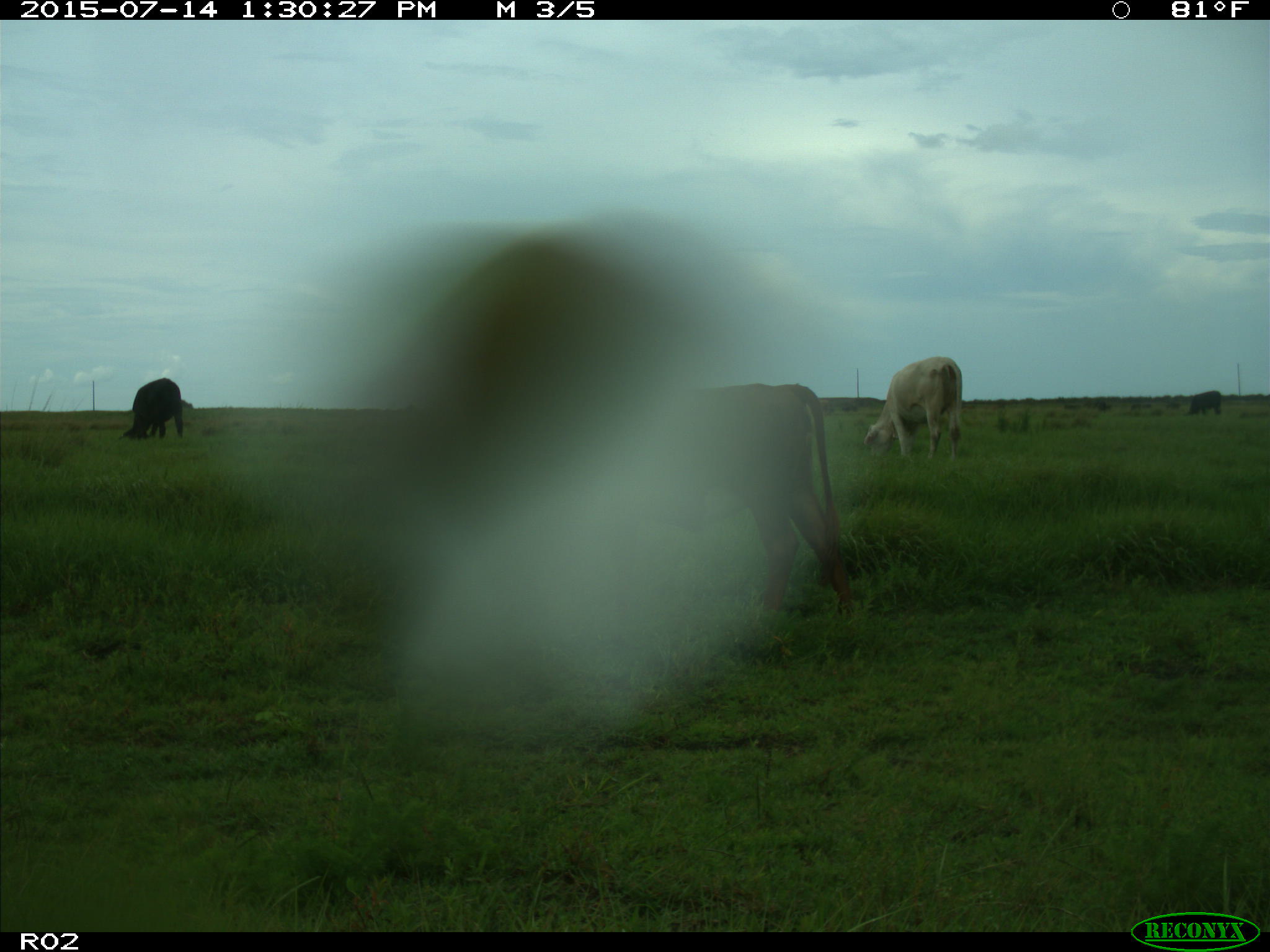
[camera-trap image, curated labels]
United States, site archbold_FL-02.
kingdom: Animalia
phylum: Chordata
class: Mammalia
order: Artiodactyla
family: Bovidae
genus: Bos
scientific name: Bos taurus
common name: domestic cow